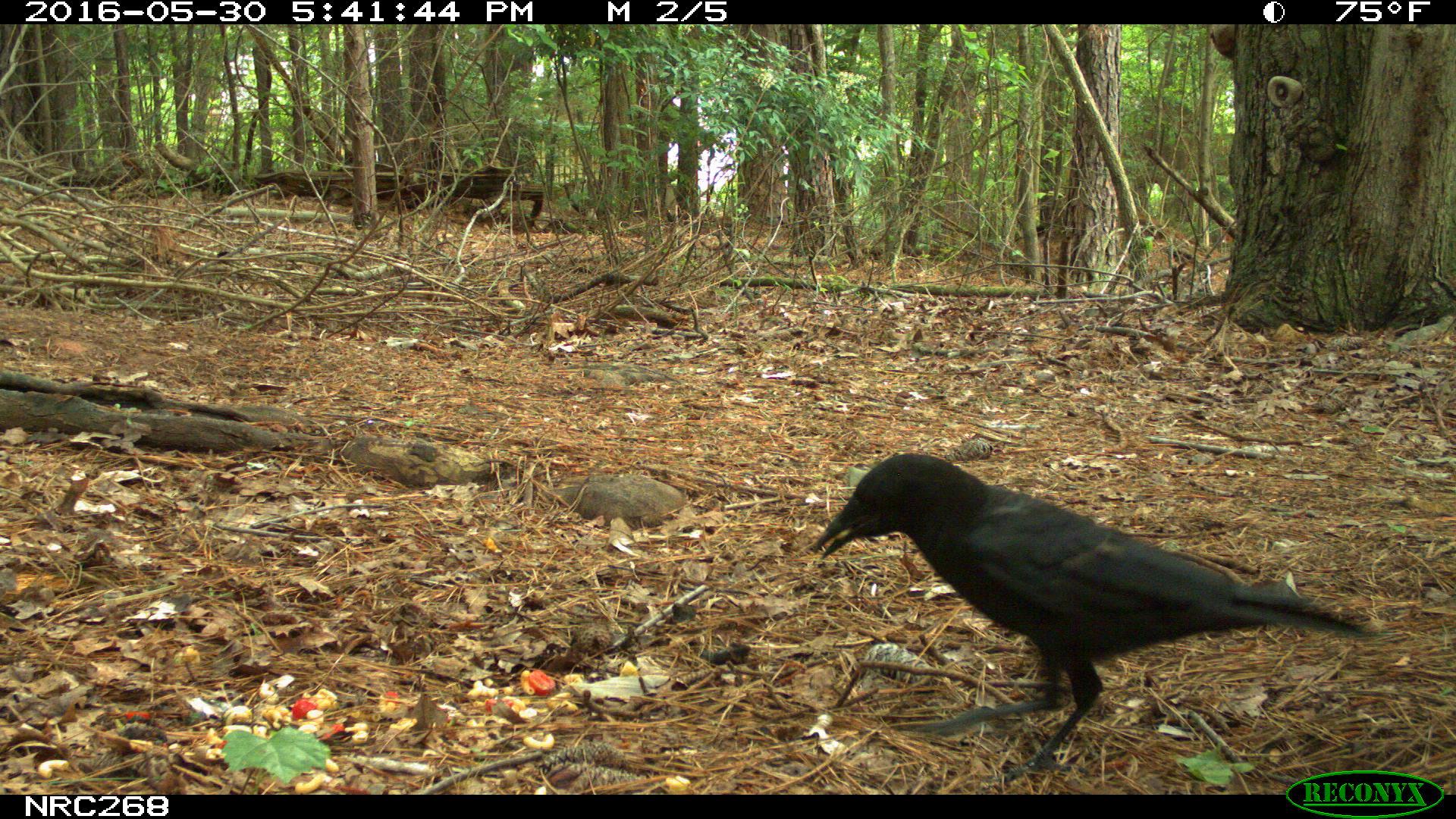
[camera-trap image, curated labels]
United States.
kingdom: Animalia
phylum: Chordata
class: Aves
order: Passeriformes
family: Corvidae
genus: Corvus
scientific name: Corvus brachyrhynchos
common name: american crow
American Crow (Corvus brachyrhynchos).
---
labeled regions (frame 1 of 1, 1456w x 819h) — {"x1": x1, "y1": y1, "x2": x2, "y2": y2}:
American Crow: {"x1": 803, "y1": 439, "x2": 1392, "y2": 769}